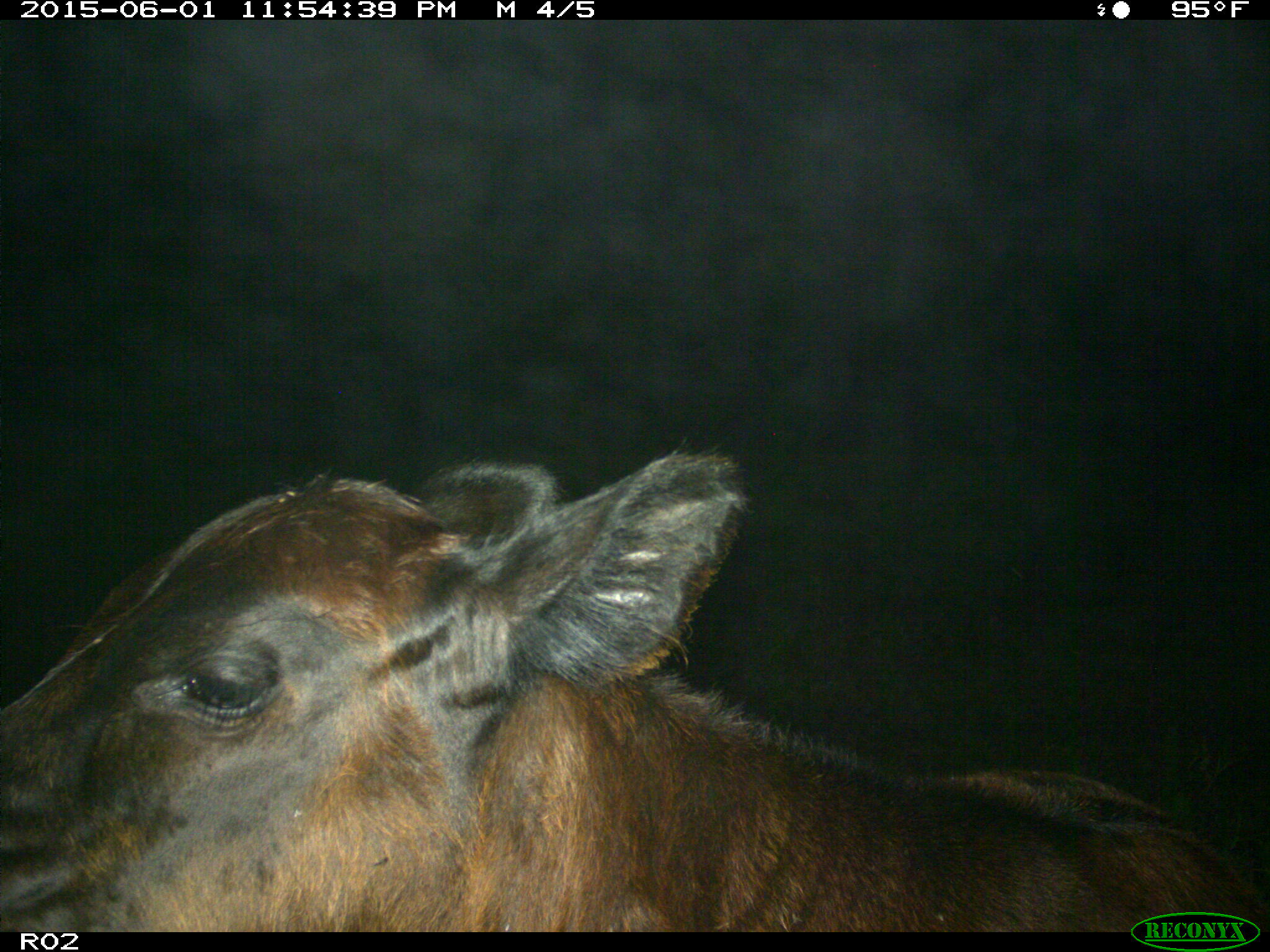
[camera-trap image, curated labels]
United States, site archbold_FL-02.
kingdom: Animalia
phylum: Chordata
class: Mammalia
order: Artiodactyla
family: Bovidae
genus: Bos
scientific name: Bos taurus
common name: domestic cow